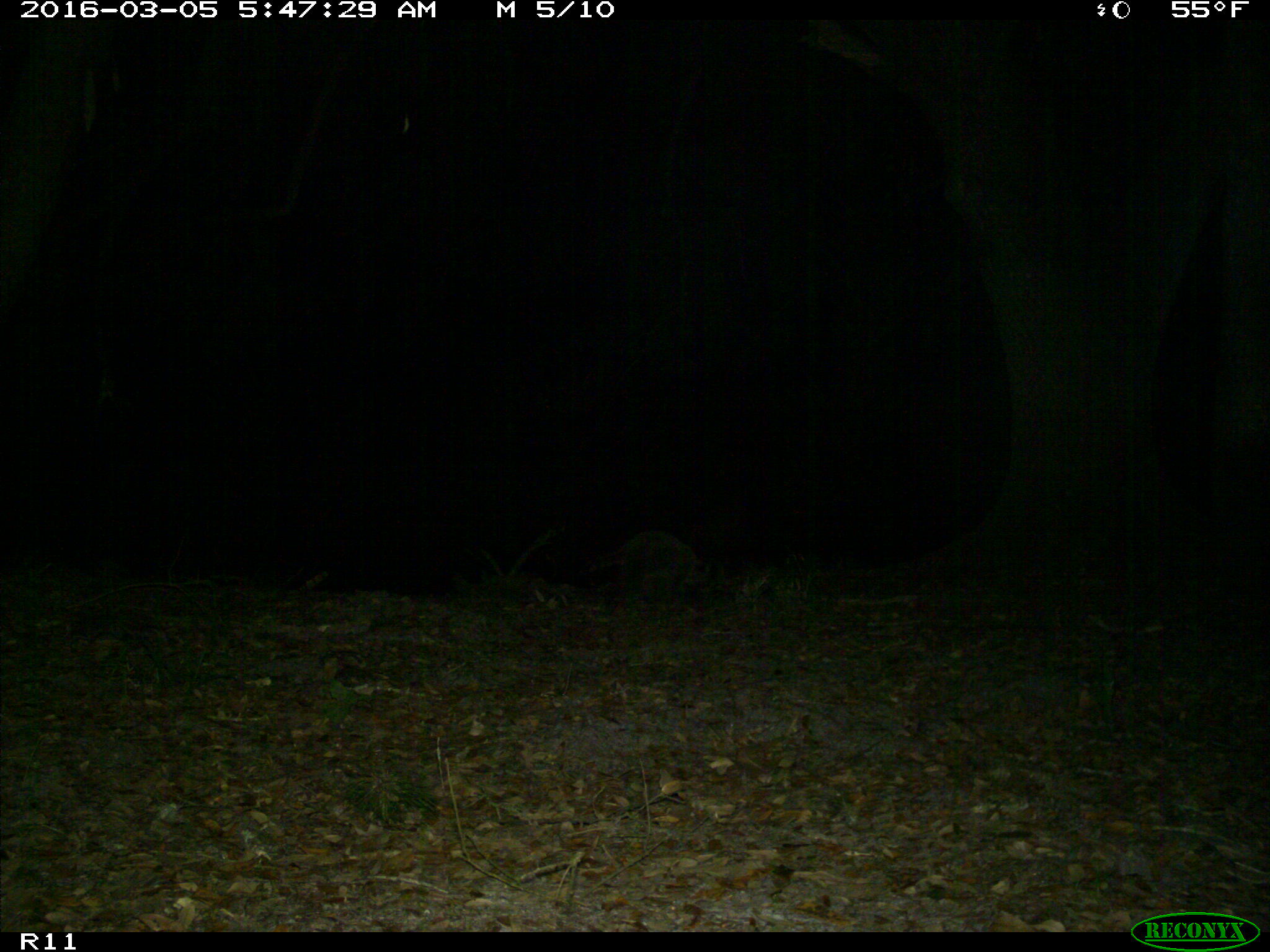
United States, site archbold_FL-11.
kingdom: Animalia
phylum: Chordata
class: Mammalia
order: Carnivora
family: Procyonidae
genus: Procyon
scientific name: Procyon lotor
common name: common raccoon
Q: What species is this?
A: Procyon lotor (common raccoon).